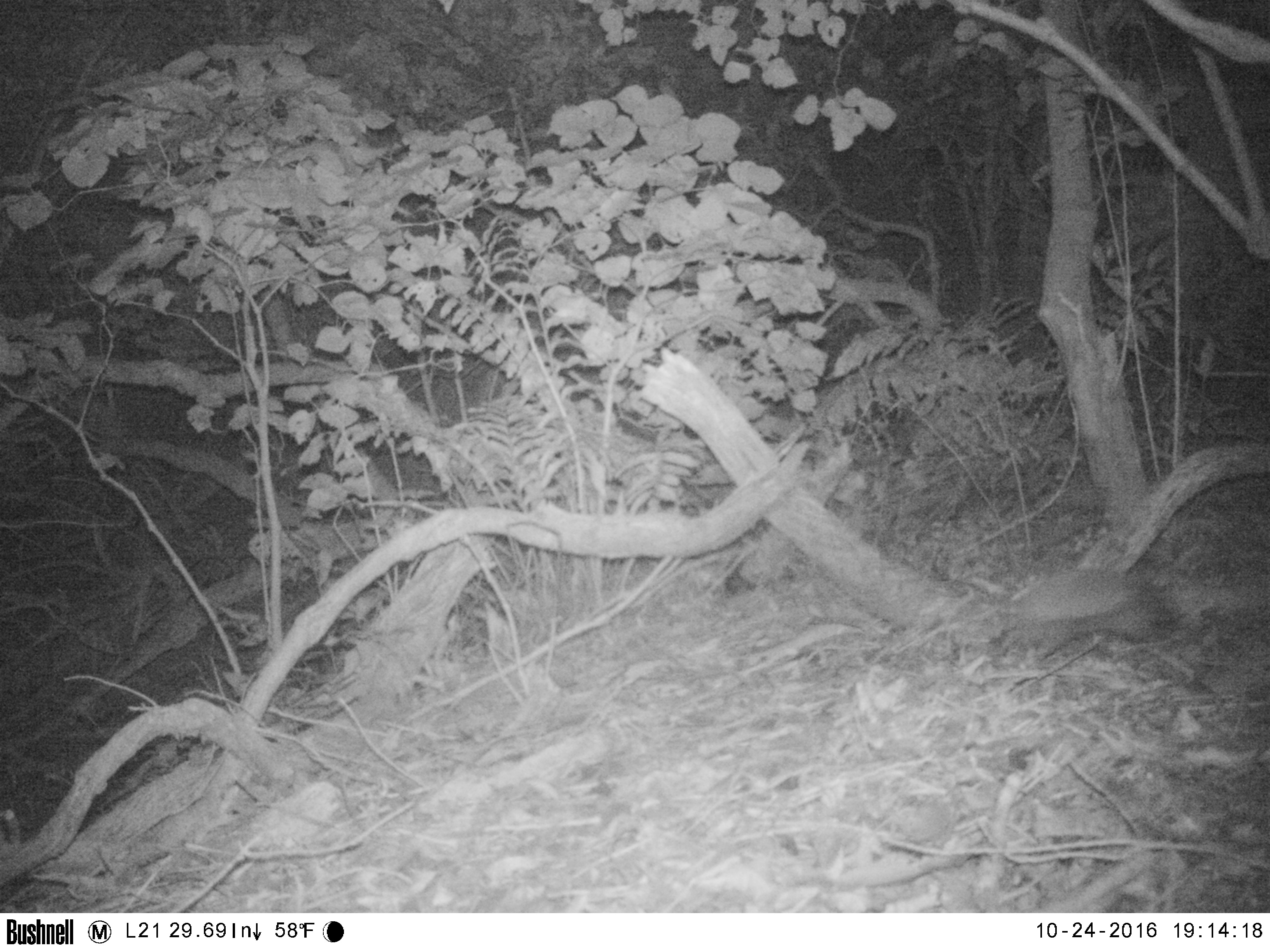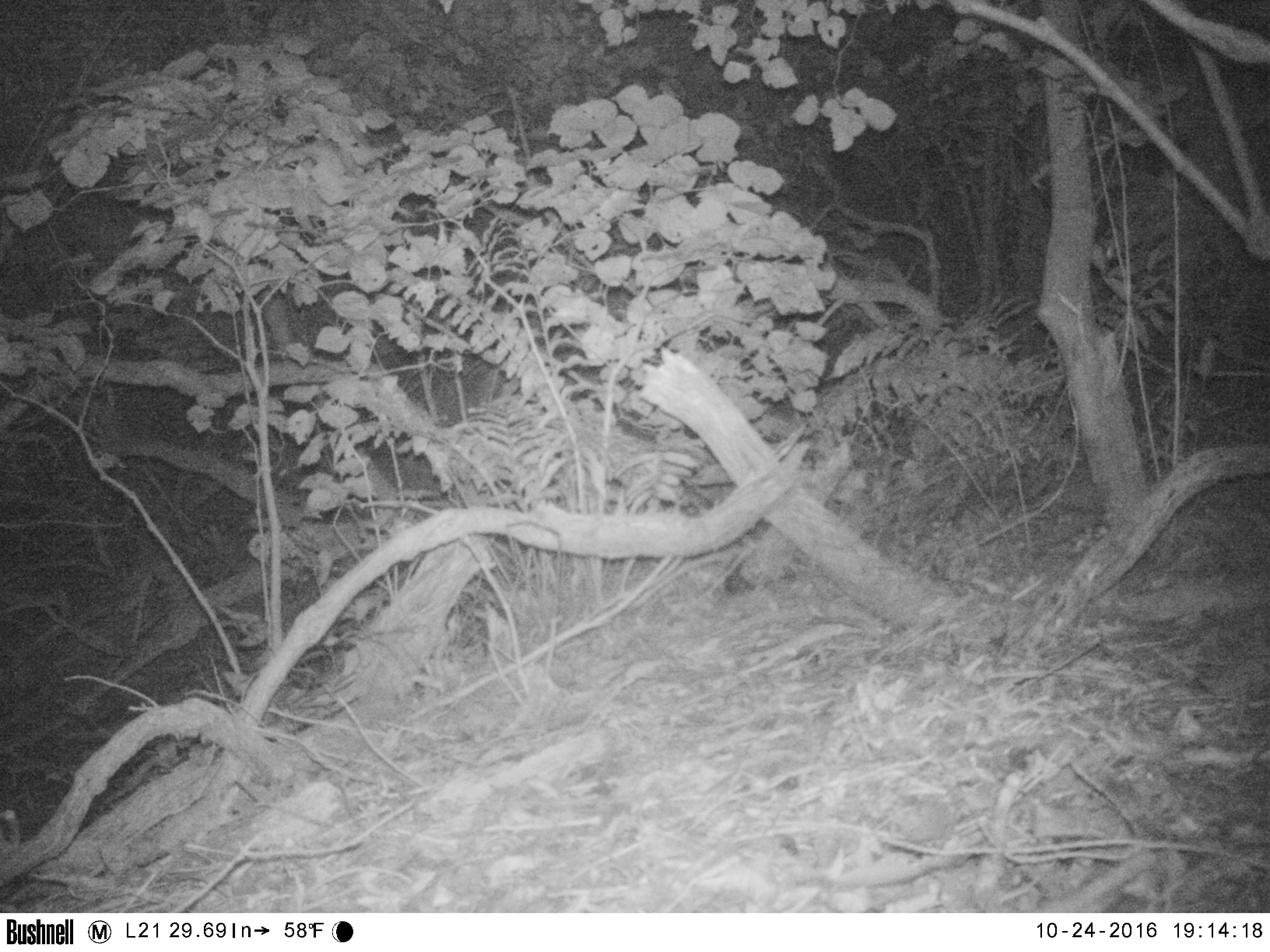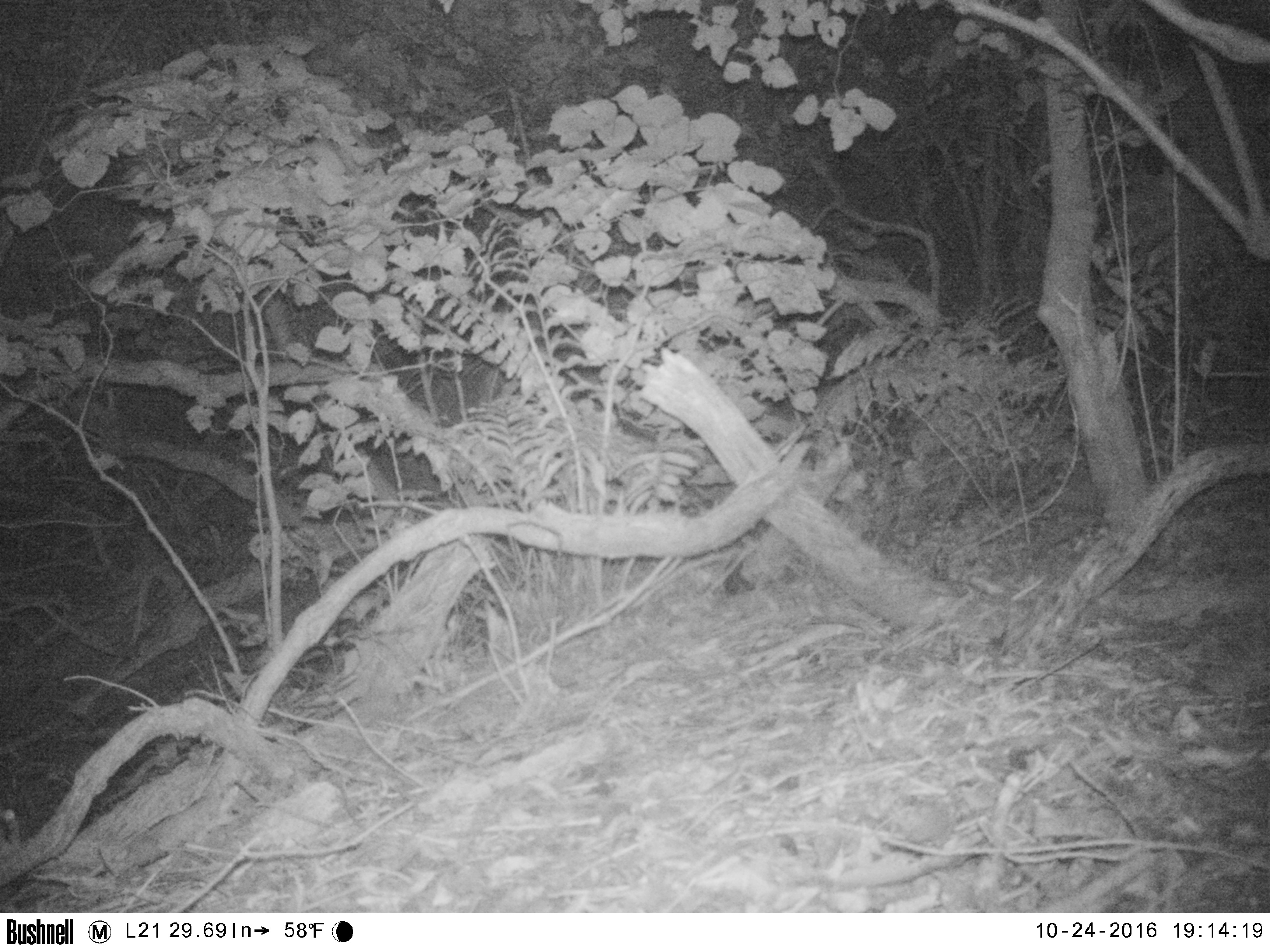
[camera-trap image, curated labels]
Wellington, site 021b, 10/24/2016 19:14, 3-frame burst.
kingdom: Animalia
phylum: Chordata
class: Mammalia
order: Eulipotyphla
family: Erinaceidae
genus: Erinaceus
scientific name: Erinaceus europaeus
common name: hedgehog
Hedgehog (Erinaceus europaeus).